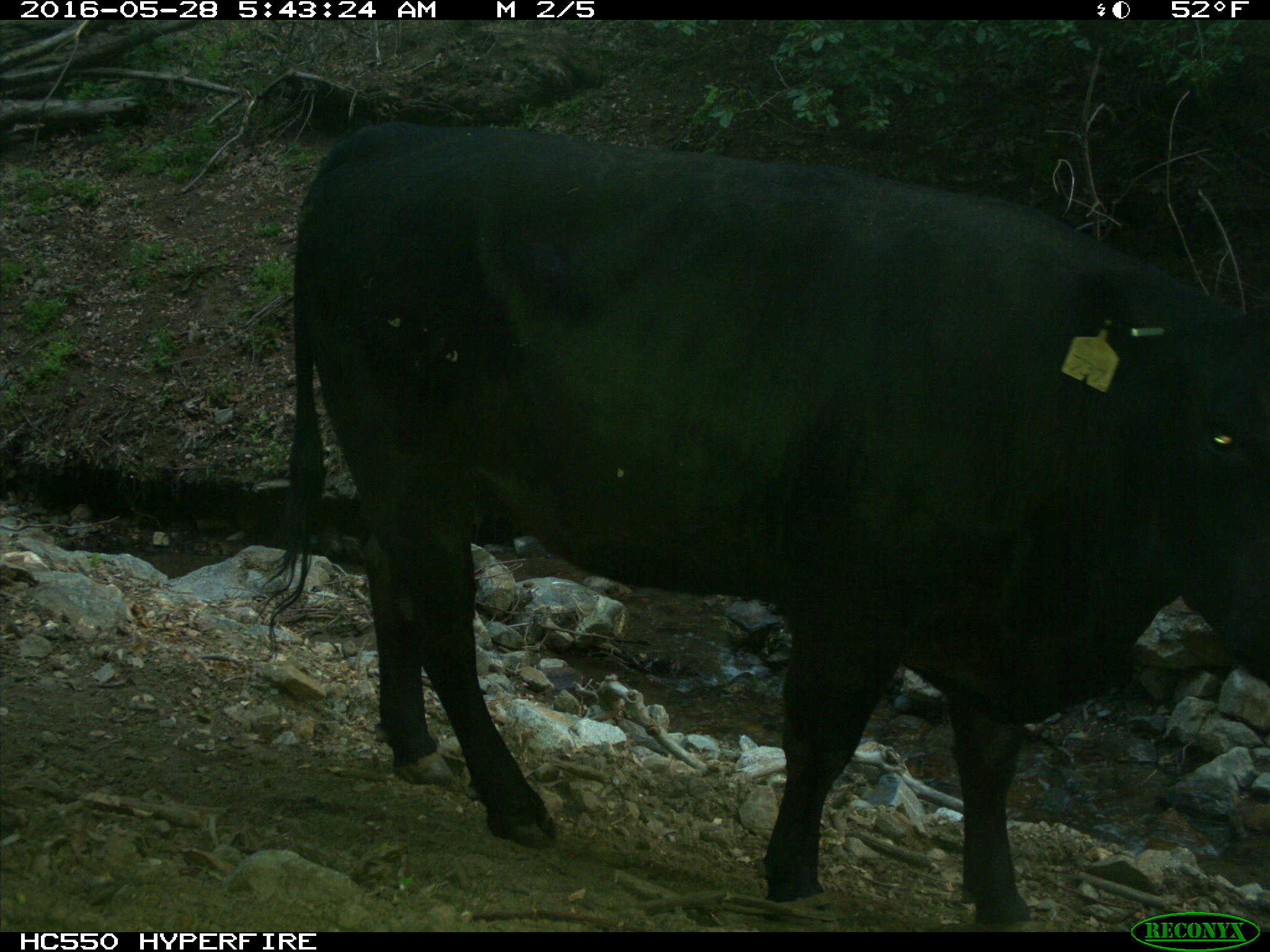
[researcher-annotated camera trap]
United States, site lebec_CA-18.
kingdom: Animalia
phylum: Chordata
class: Mammalia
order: Artiodactyla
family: Bovidae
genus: Bos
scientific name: Bos taurus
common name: domestic cow